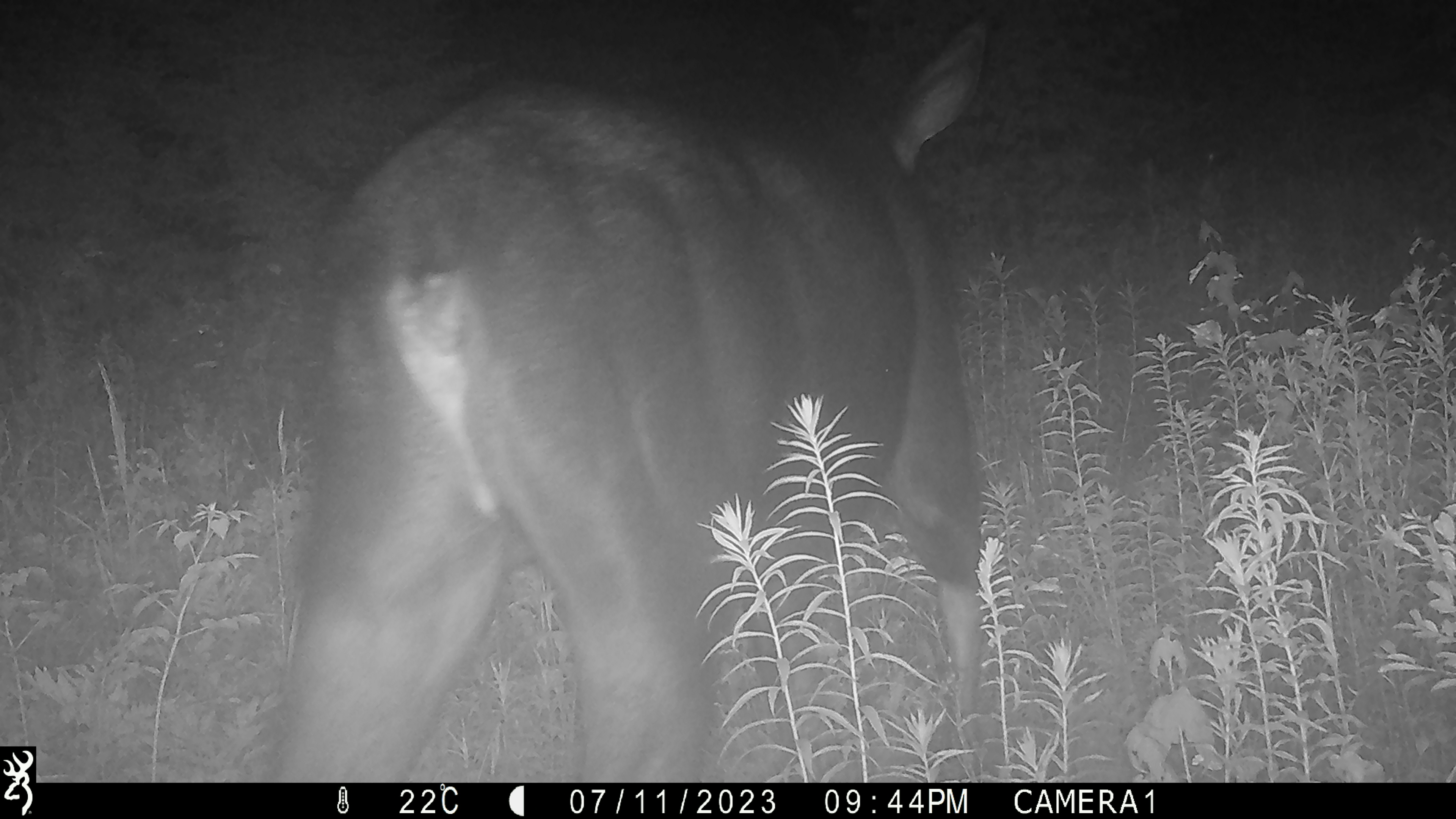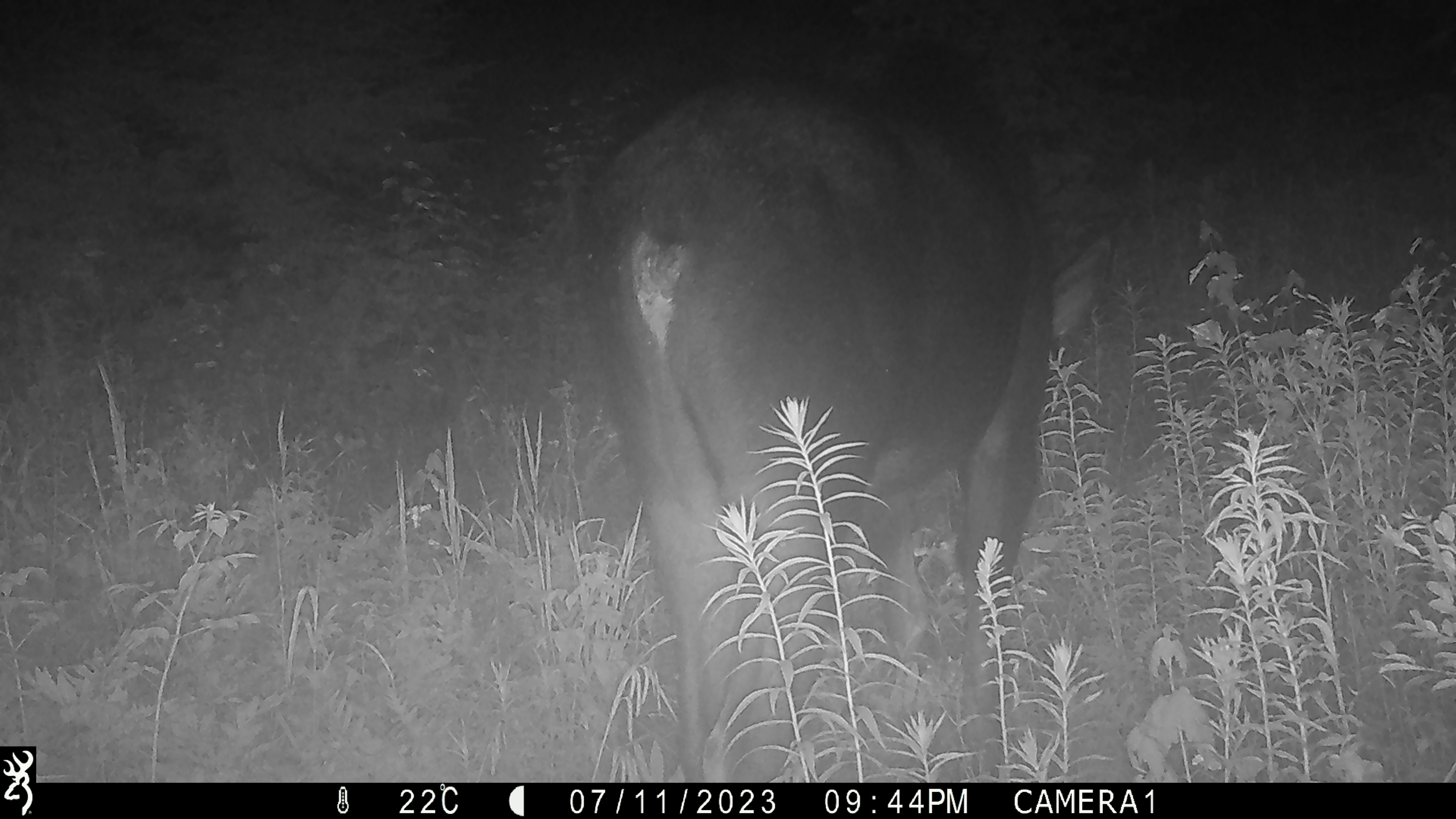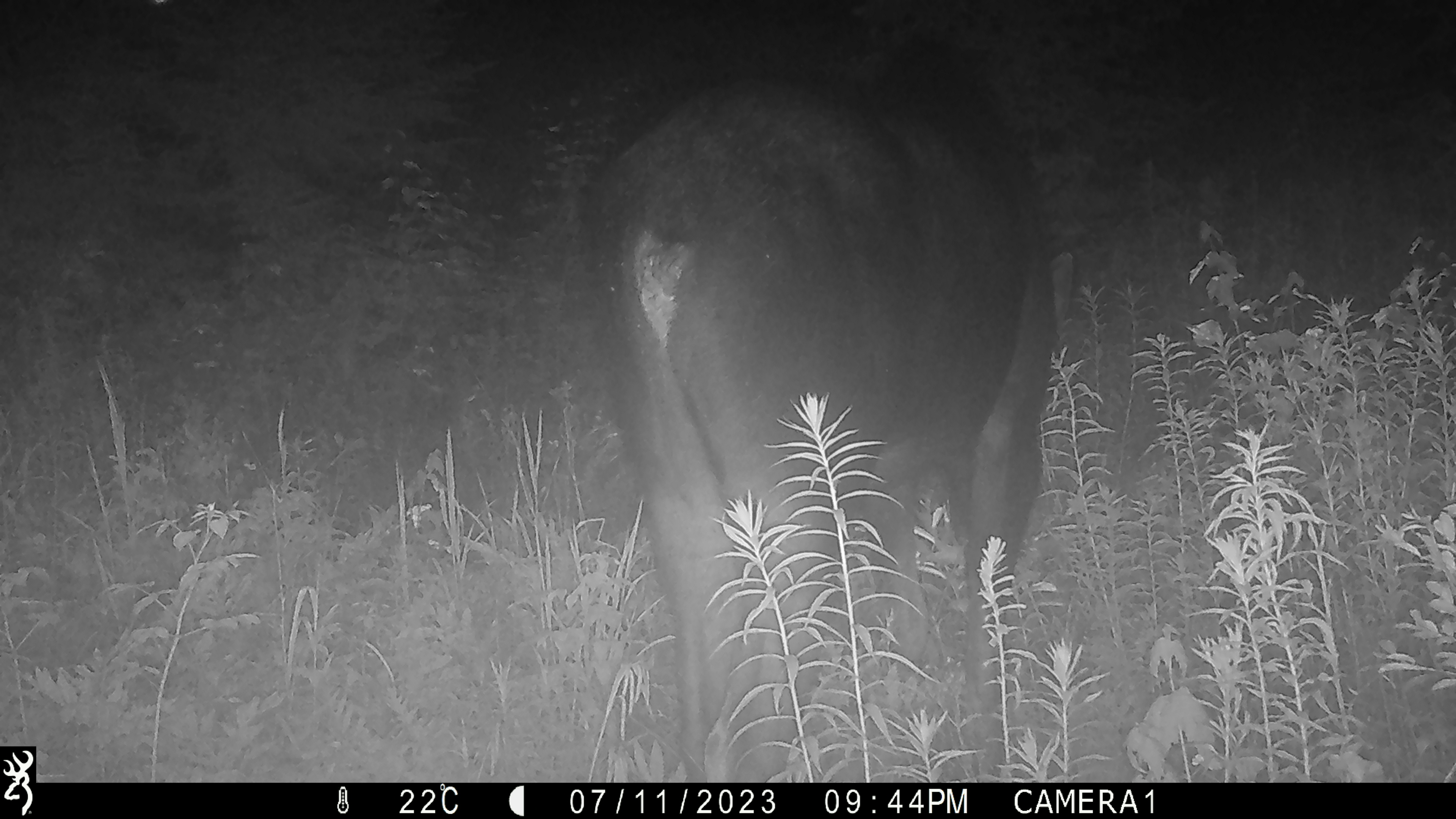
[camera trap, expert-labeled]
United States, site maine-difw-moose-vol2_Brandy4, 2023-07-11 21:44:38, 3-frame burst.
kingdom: Animalia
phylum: Chordata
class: Mammalia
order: Artiodactyla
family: Cervidae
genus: Alces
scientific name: Alces alces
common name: moose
Moose (Alces alces).